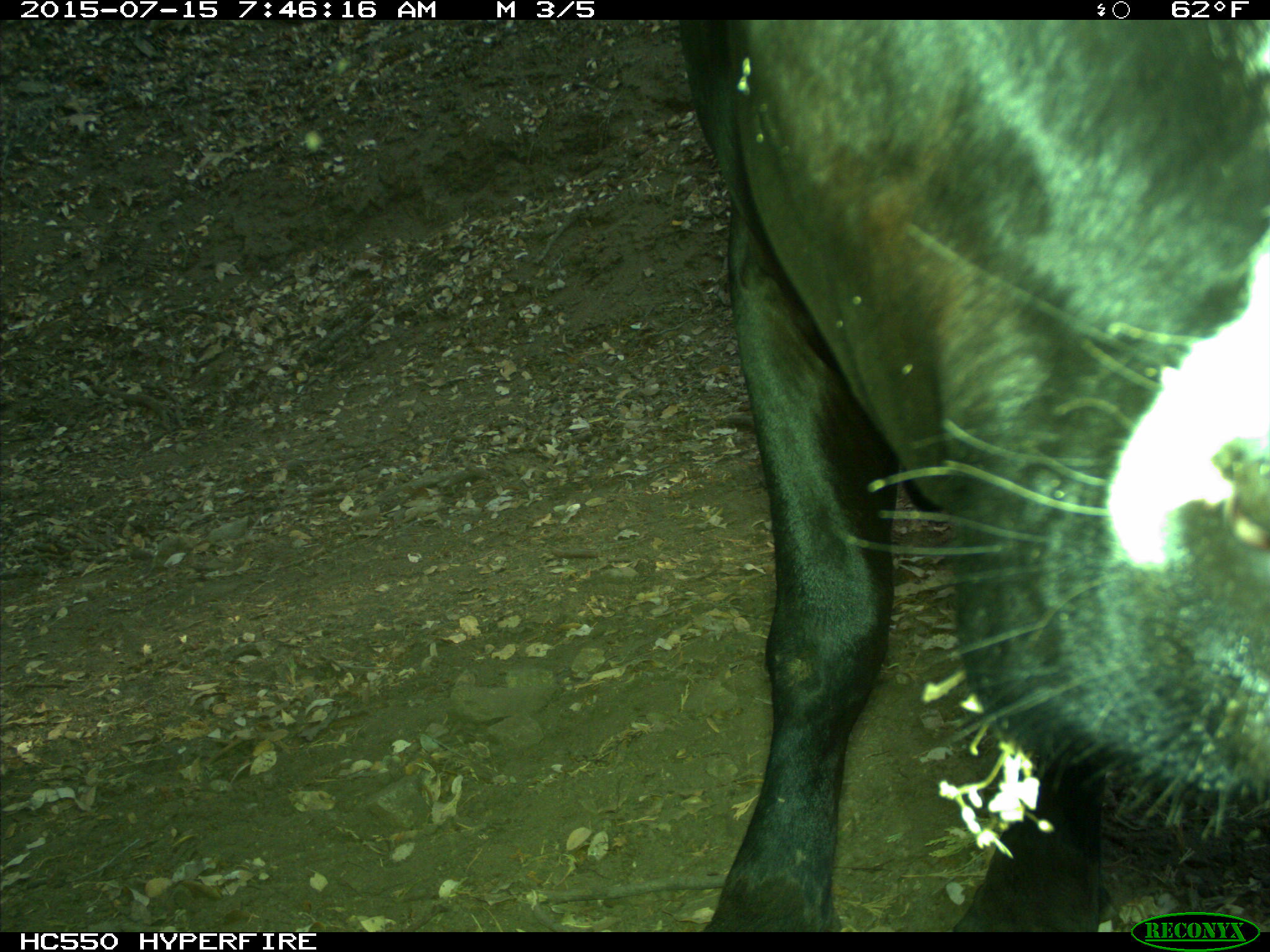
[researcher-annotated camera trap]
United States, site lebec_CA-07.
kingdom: Animalia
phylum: Chordata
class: Mammalia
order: Artiodactyla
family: Bovidae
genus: Bos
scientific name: Bos taurus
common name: domestic cow